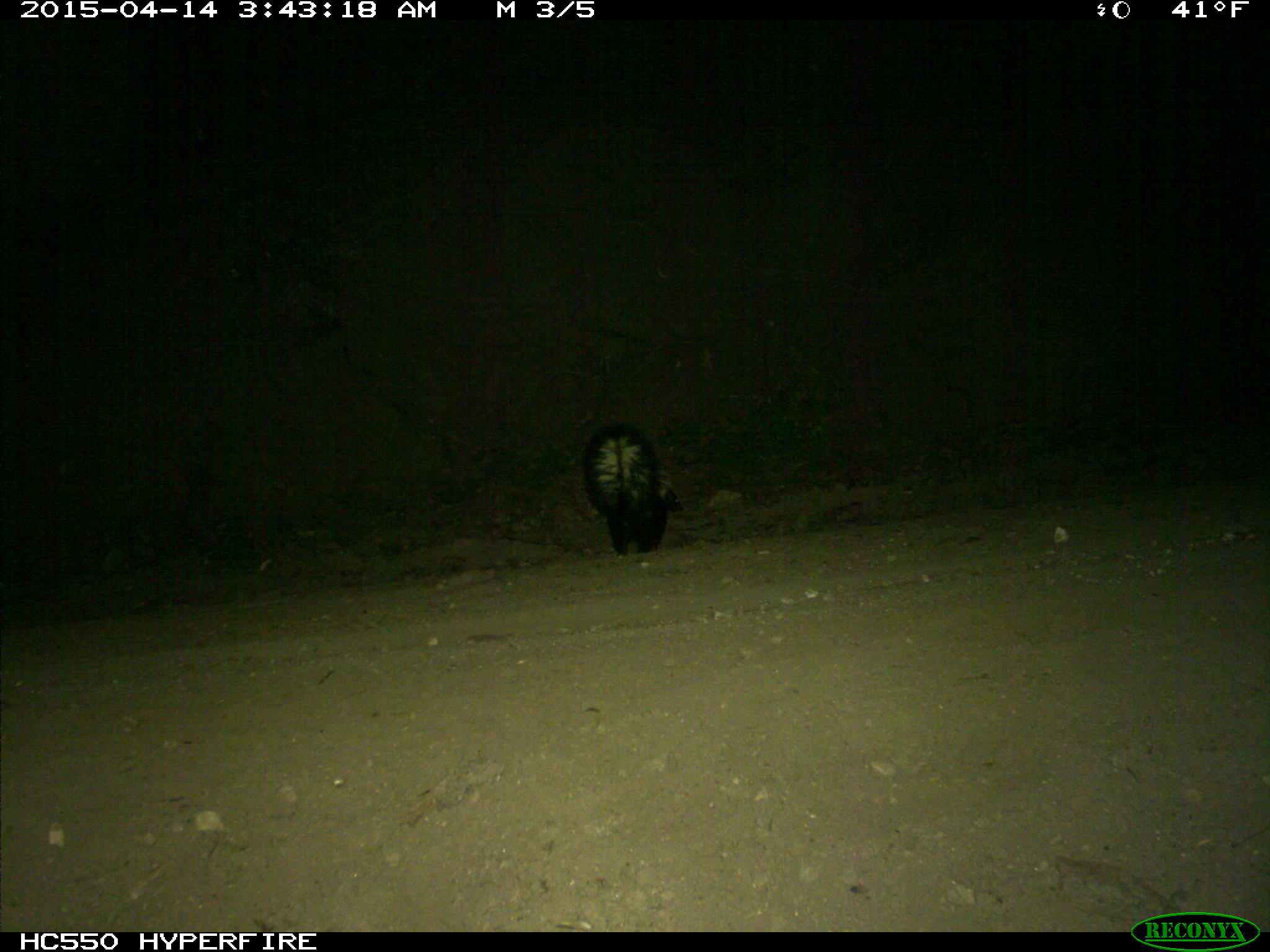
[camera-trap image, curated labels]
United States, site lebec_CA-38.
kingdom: Animalia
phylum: Chordata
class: Mammalia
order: Carnivora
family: Mephitidae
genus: Mephitis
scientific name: Mephitis mephitis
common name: striped skunk